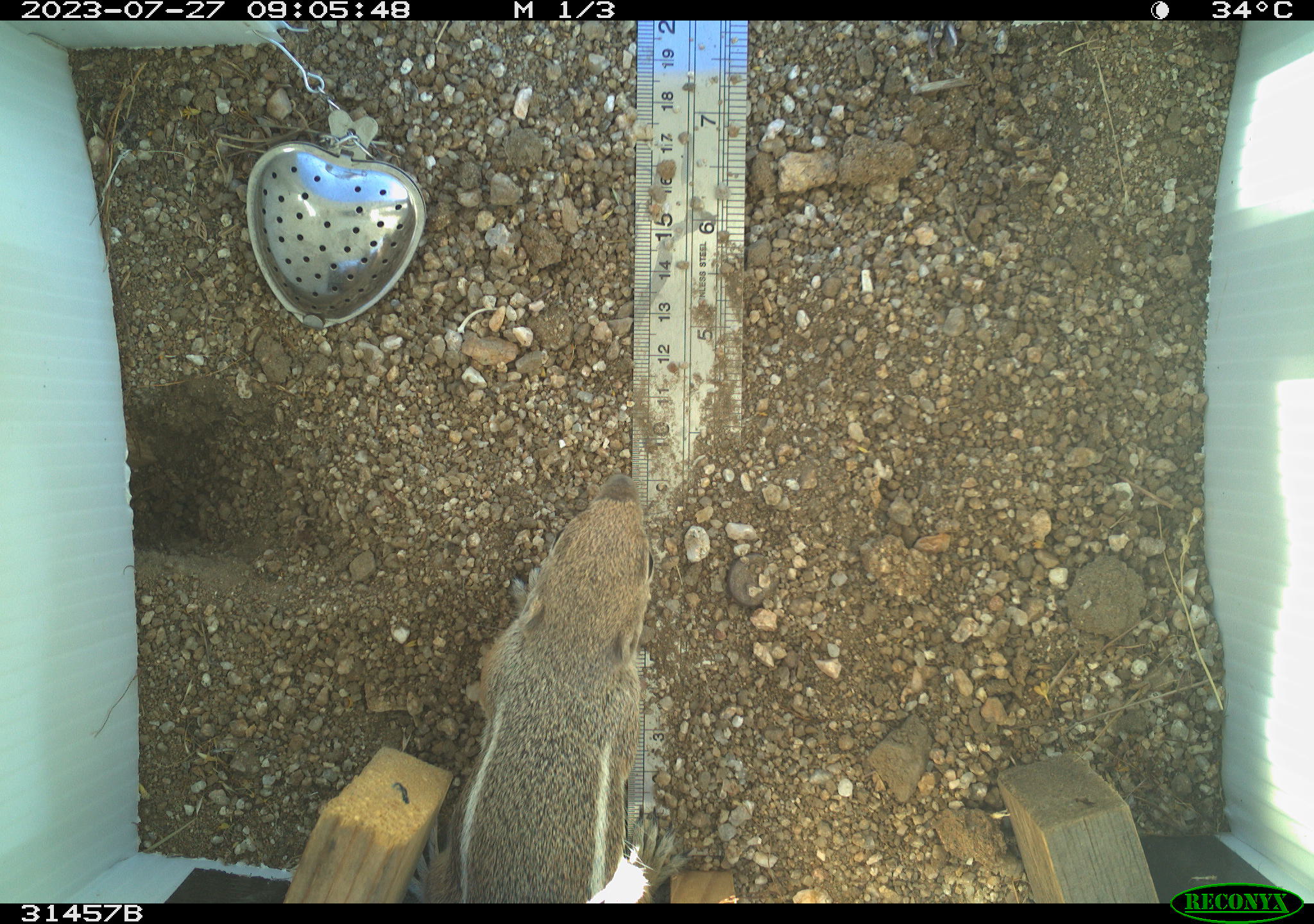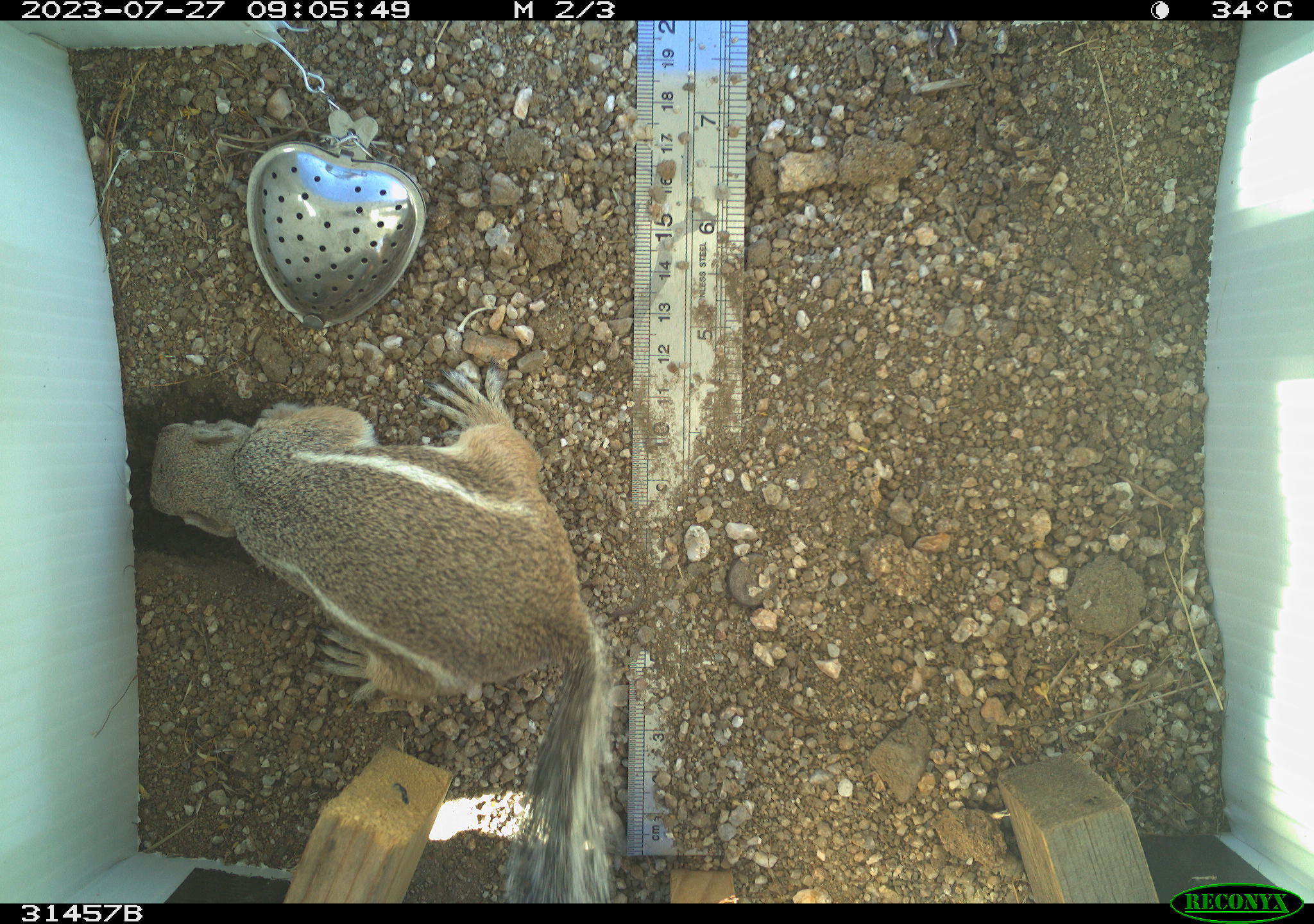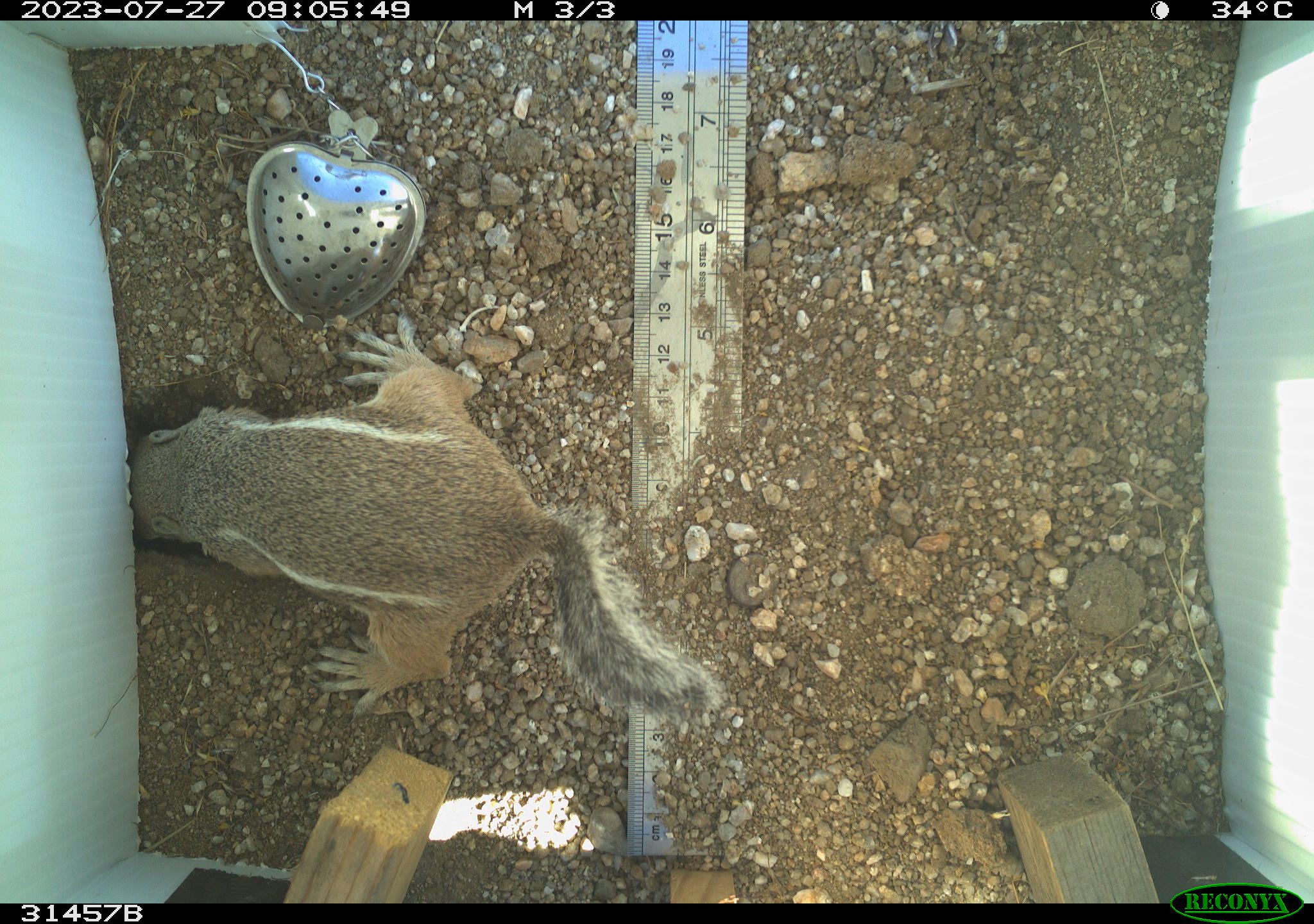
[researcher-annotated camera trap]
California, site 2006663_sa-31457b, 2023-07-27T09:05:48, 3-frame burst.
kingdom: Animalia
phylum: Chordata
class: Mammalia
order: Rodentia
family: Sciuridae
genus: Ammospermophilus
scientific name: Ammospermophilus leucurus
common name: white-tailed antelope squirrel